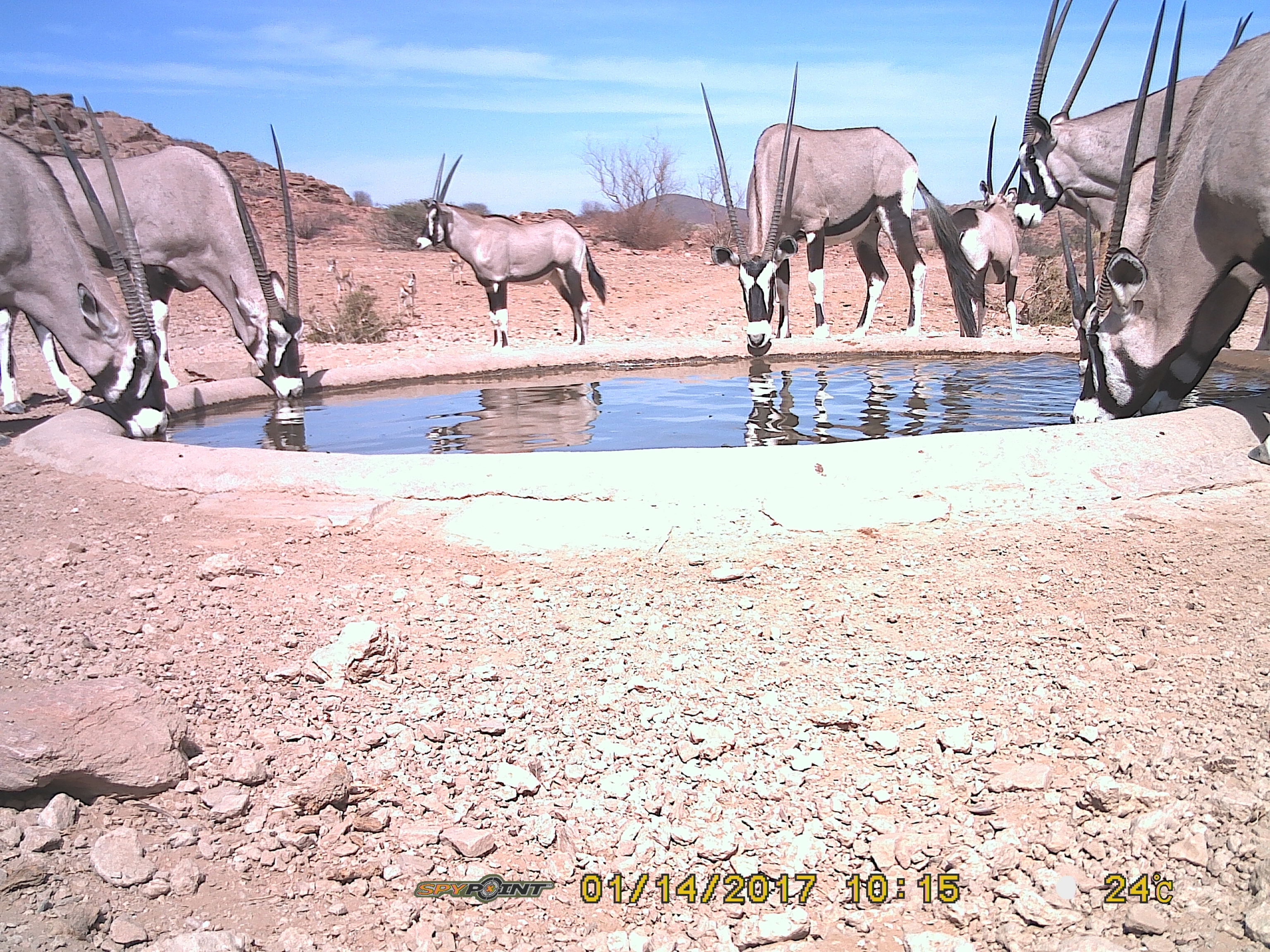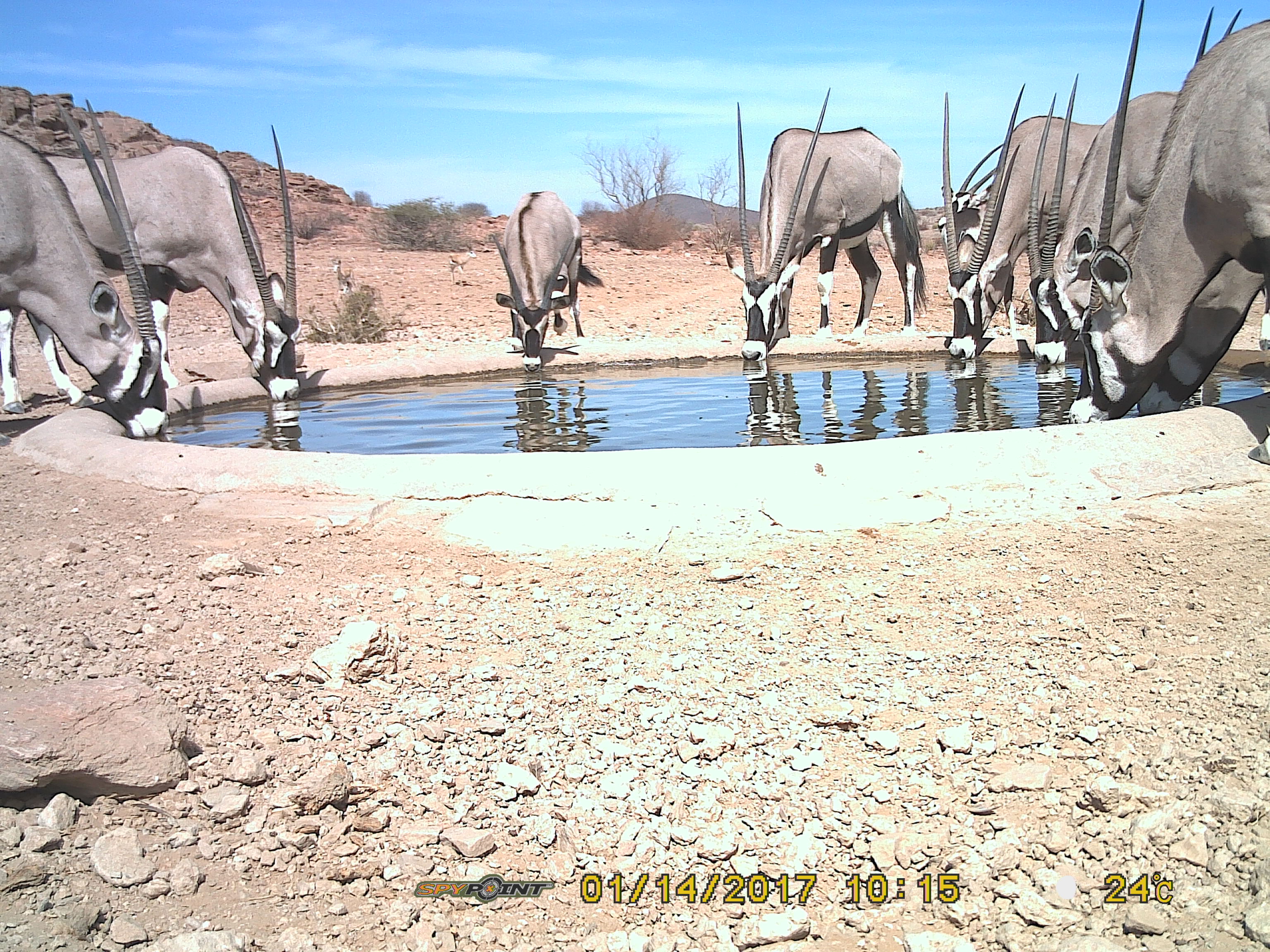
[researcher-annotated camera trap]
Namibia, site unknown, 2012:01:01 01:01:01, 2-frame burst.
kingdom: Animalia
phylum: Chordata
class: Mammalia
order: Artiodactyla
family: Bovidae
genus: Oryx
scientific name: Oryx gazella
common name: gemsbok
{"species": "Oryx gazella (gemsbok)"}